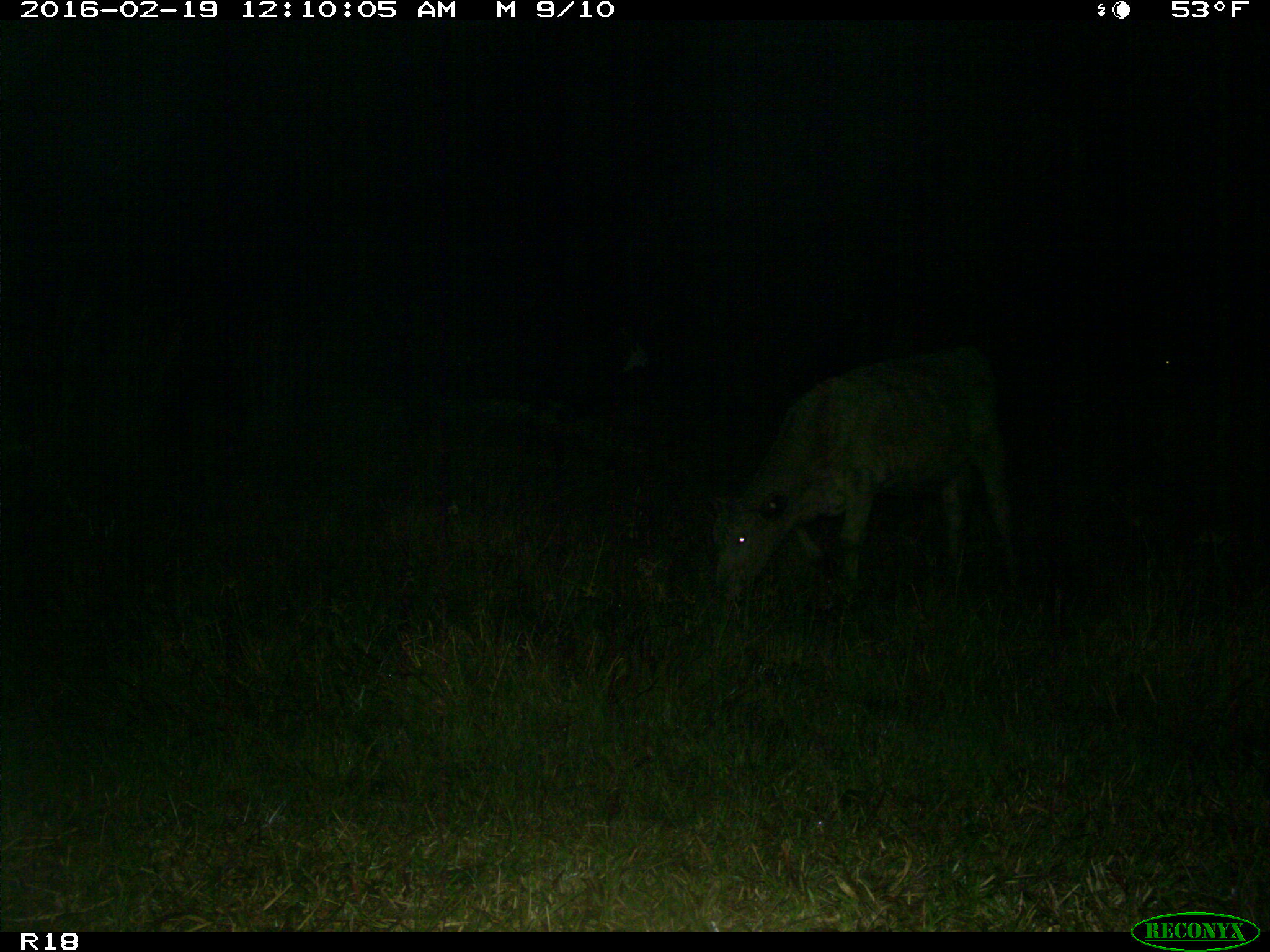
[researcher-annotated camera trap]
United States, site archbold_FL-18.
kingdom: Animalia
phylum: Chordata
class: Mammalia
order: Artiodactyla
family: Bovidae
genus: Bos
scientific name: Bos taurus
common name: domestic cow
Bos taurus (domestic cow).